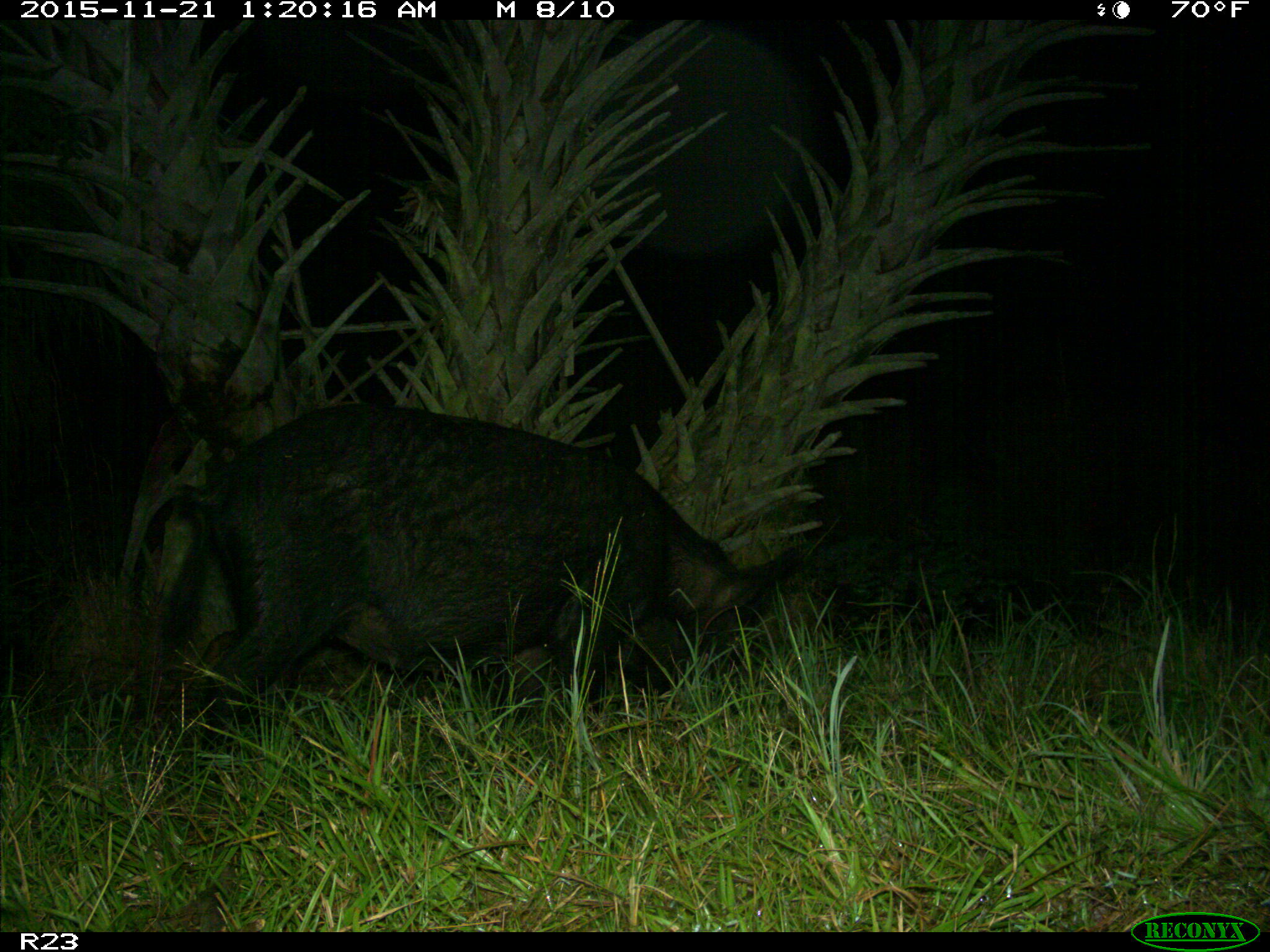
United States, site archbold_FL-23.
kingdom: Animalia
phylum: Chordata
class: Mammalia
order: Artiodactyla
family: Suidae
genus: Sus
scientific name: Sus scrofa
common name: wild boar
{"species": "Sus scrofa (wild boar)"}